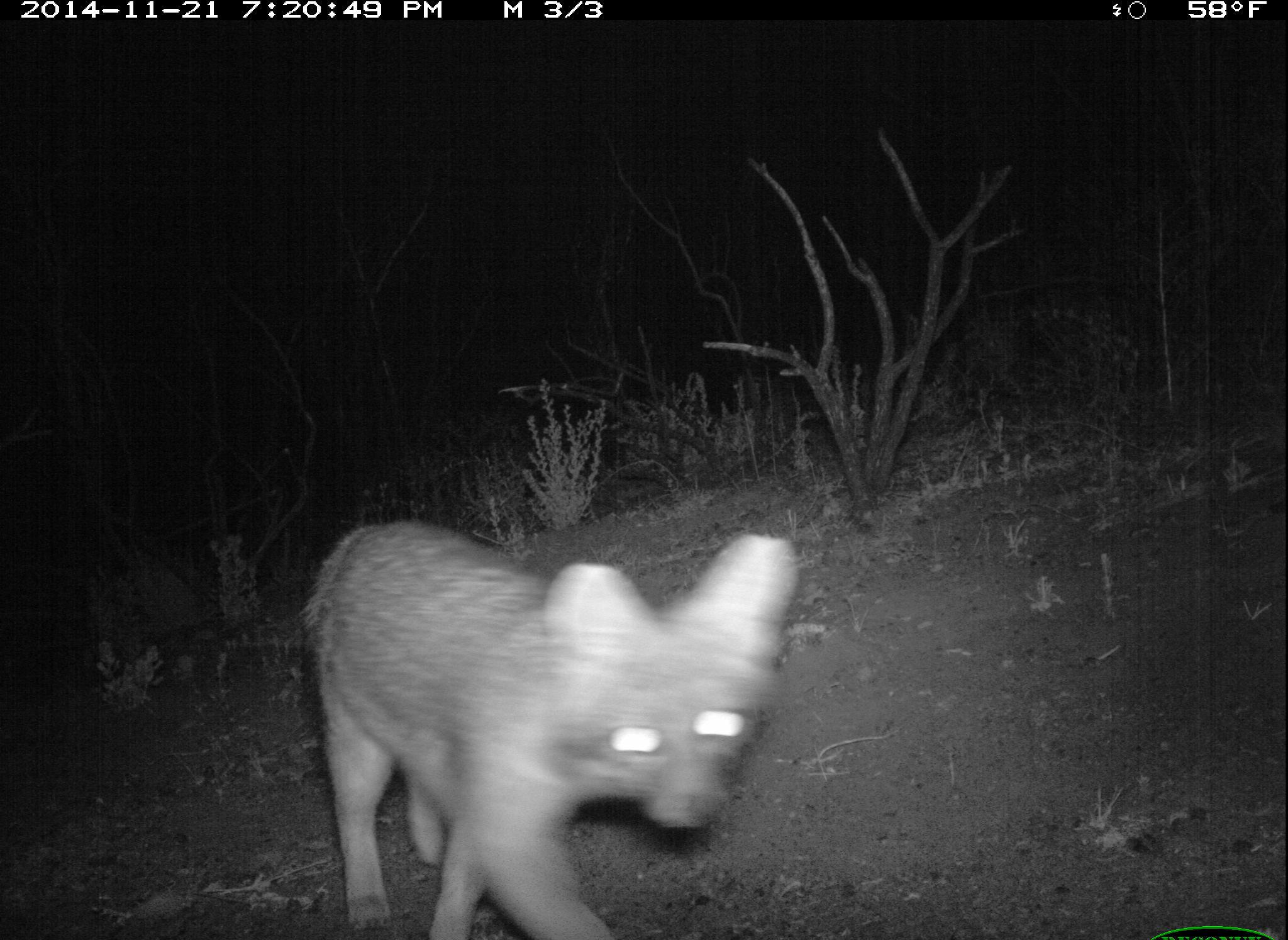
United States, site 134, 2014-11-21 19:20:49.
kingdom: Animalia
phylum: Chordata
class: Mammalia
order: Carnivora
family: Canidae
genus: Urocyon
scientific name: Urocyon cinereoargenteus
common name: gray fox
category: fox